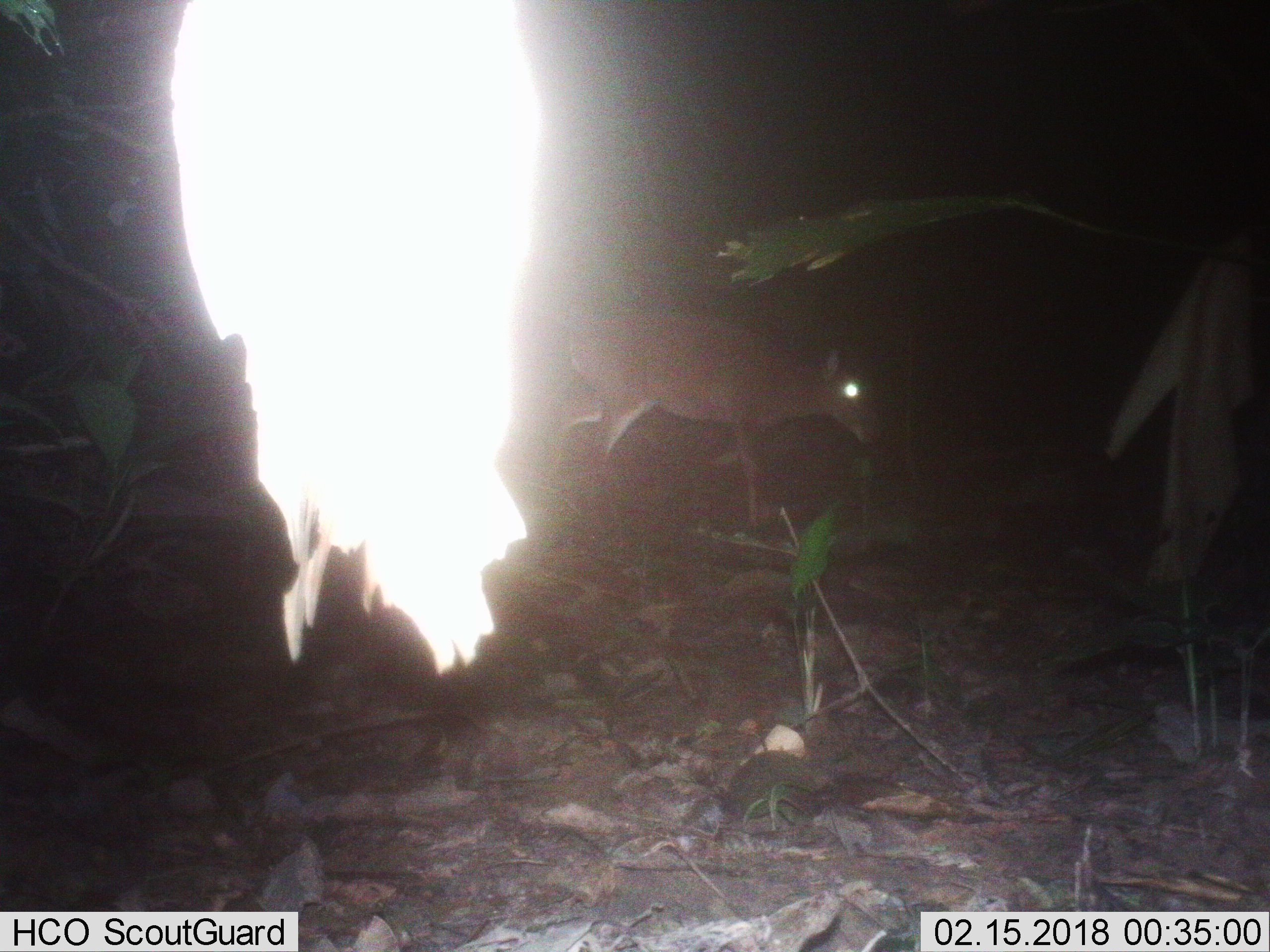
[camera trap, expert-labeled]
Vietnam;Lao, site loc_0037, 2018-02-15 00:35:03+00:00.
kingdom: Animalia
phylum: Chordata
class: Mammalia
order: Artiodactyla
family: Cervidae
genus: Muntiacus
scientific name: Muntiacus vuquangensis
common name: large-antlered muntjac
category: large antlered muntjac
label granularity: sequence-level